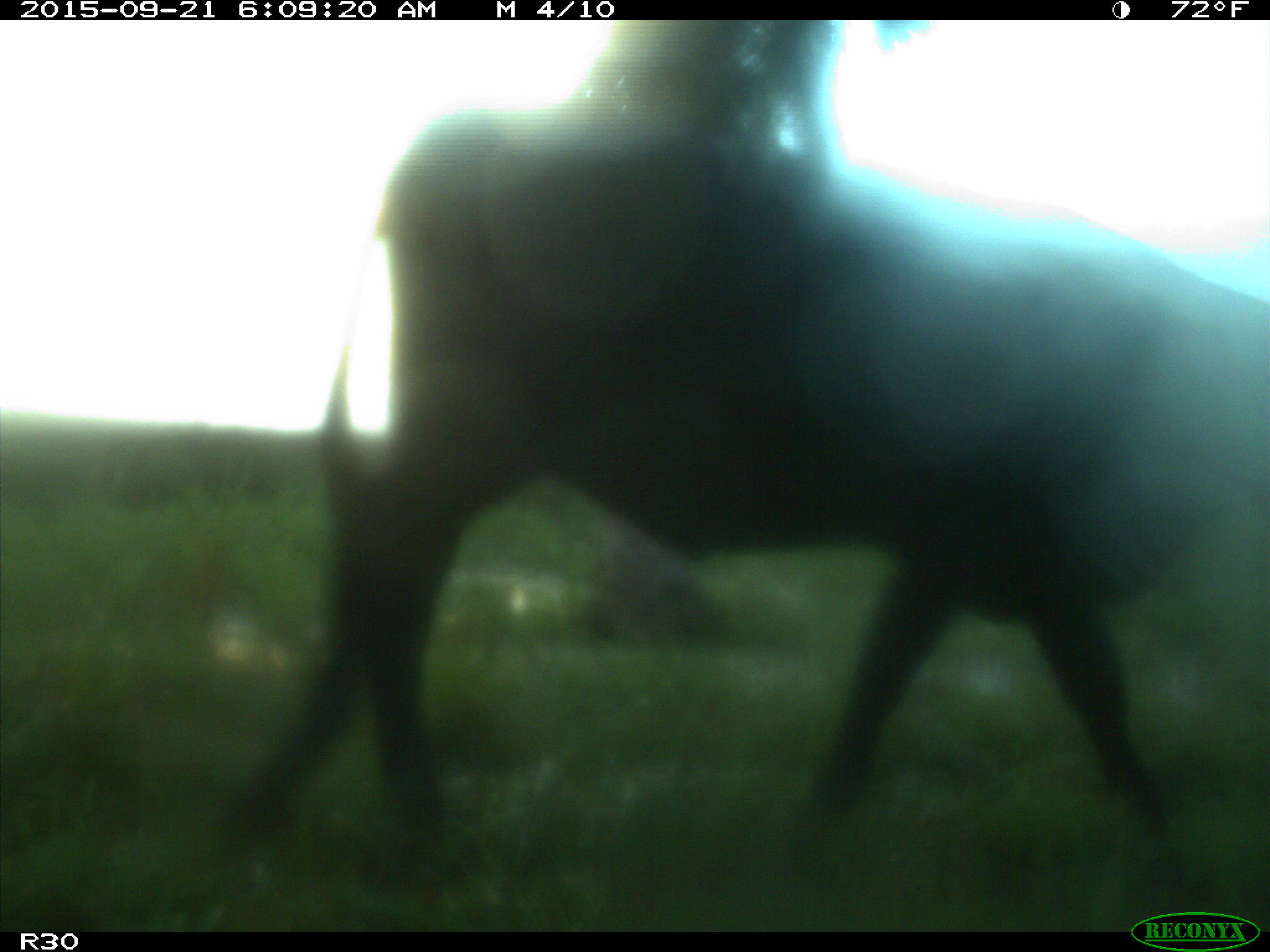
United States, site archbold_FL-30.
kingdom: Animalia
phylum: Chordata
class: Mammalia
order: Artiodactyla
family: Bovidae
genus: Bos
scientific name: Bos taurus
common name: domestic cow